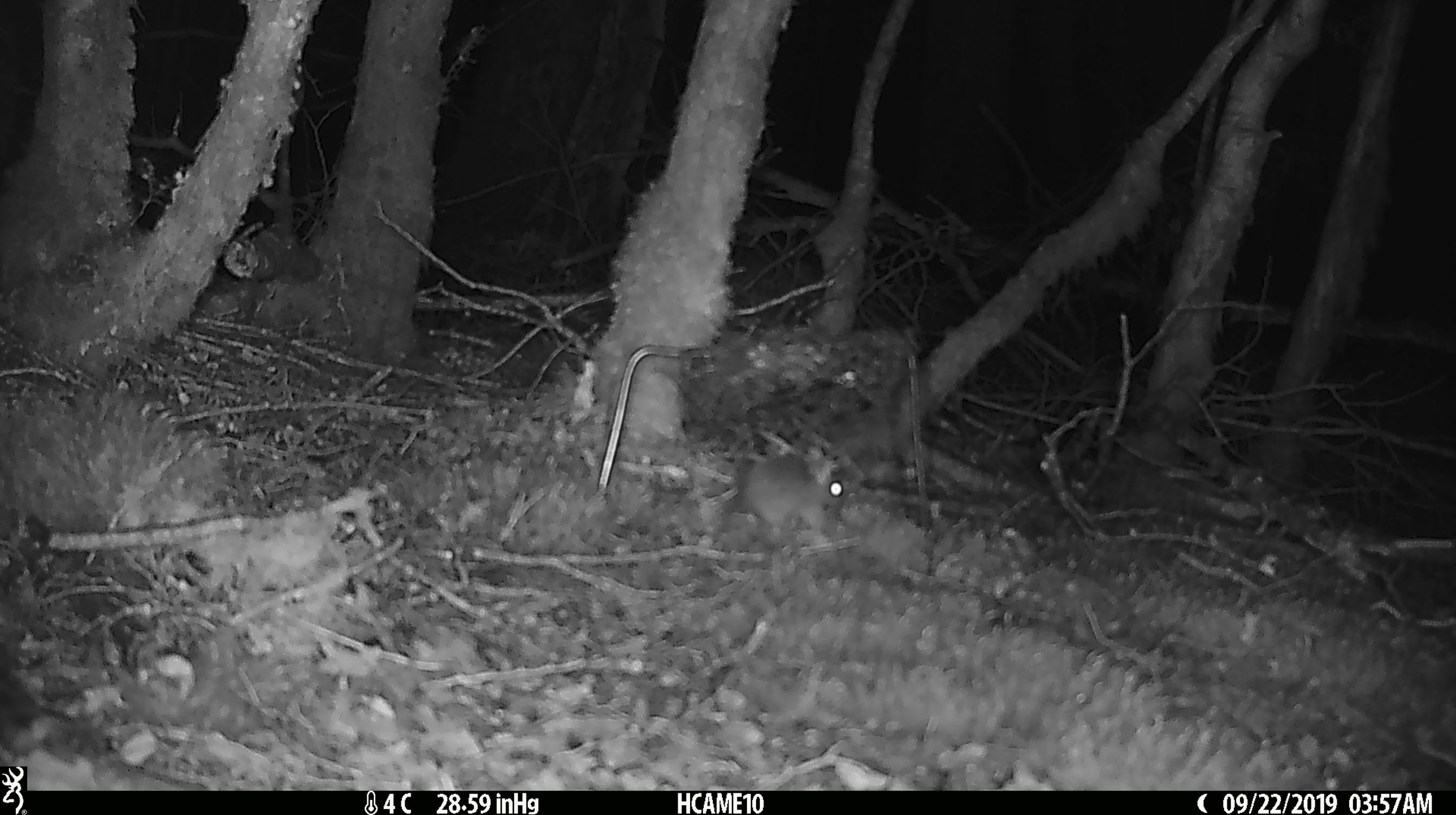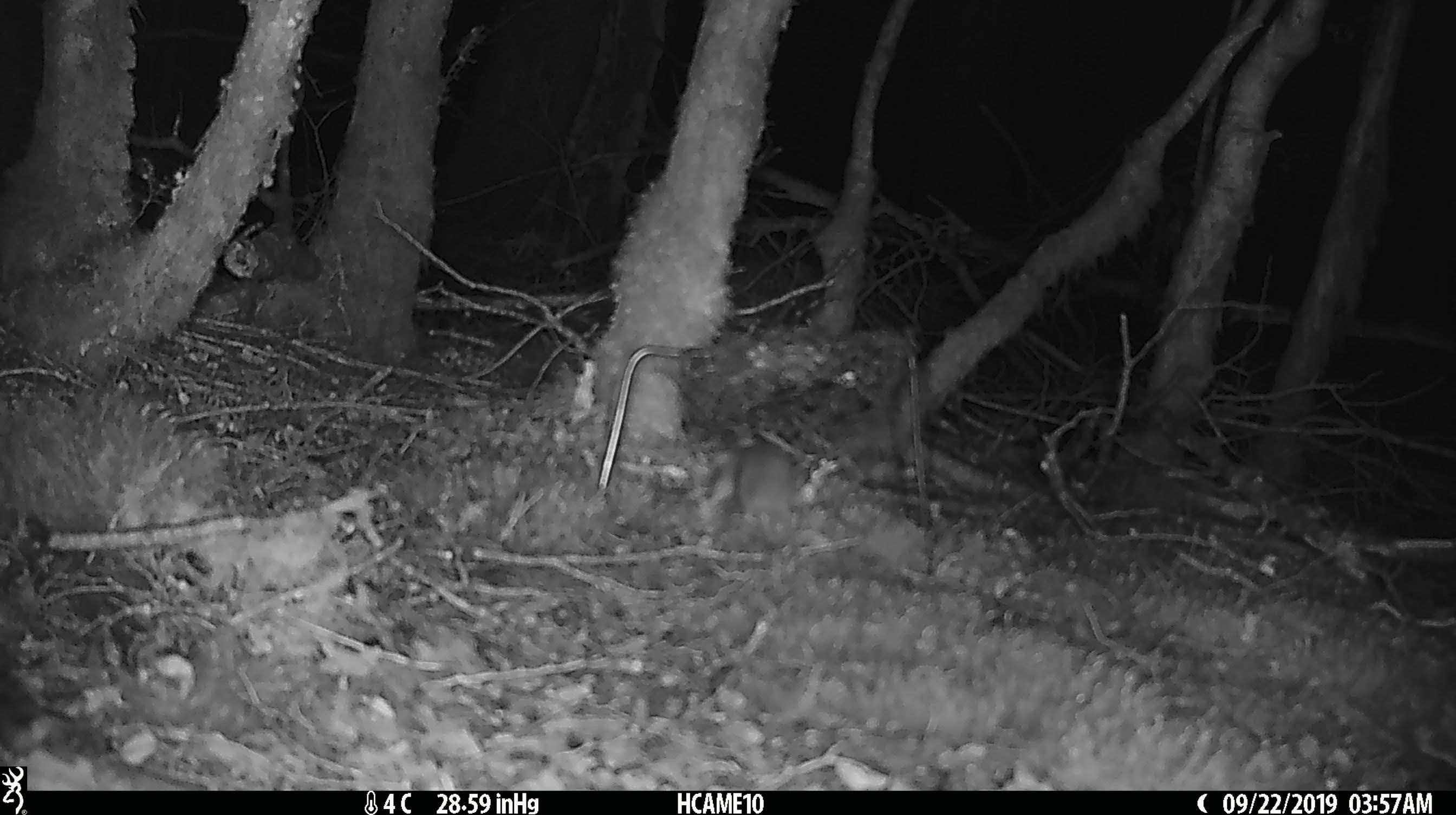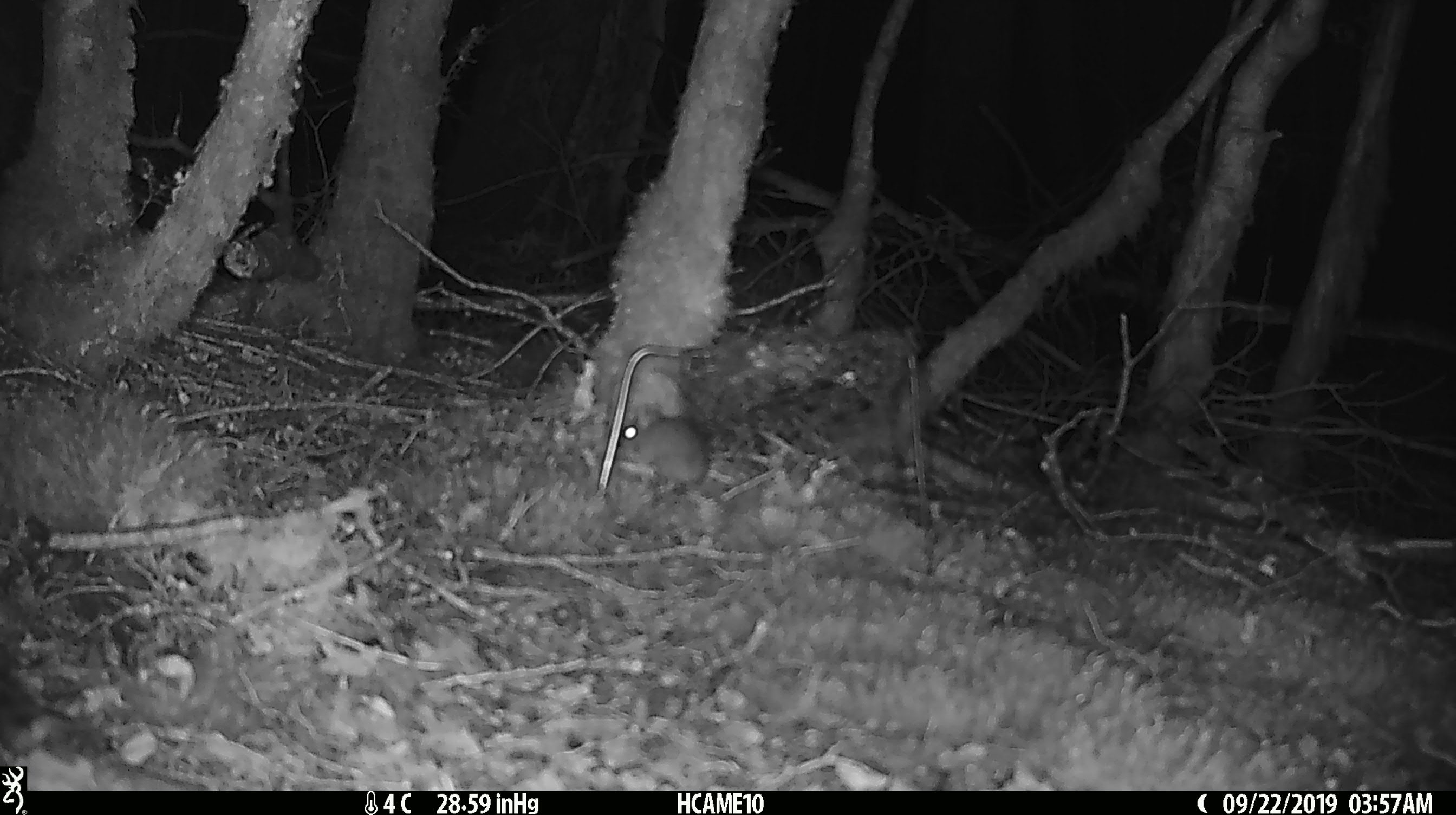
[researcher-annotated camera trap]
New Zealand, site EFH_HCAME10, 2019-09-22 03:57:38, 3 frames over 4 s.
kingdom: Animalia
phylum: Chordata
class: Mammalia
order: Rodentia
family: Muridae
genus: Mus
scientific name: Mus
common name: mouse